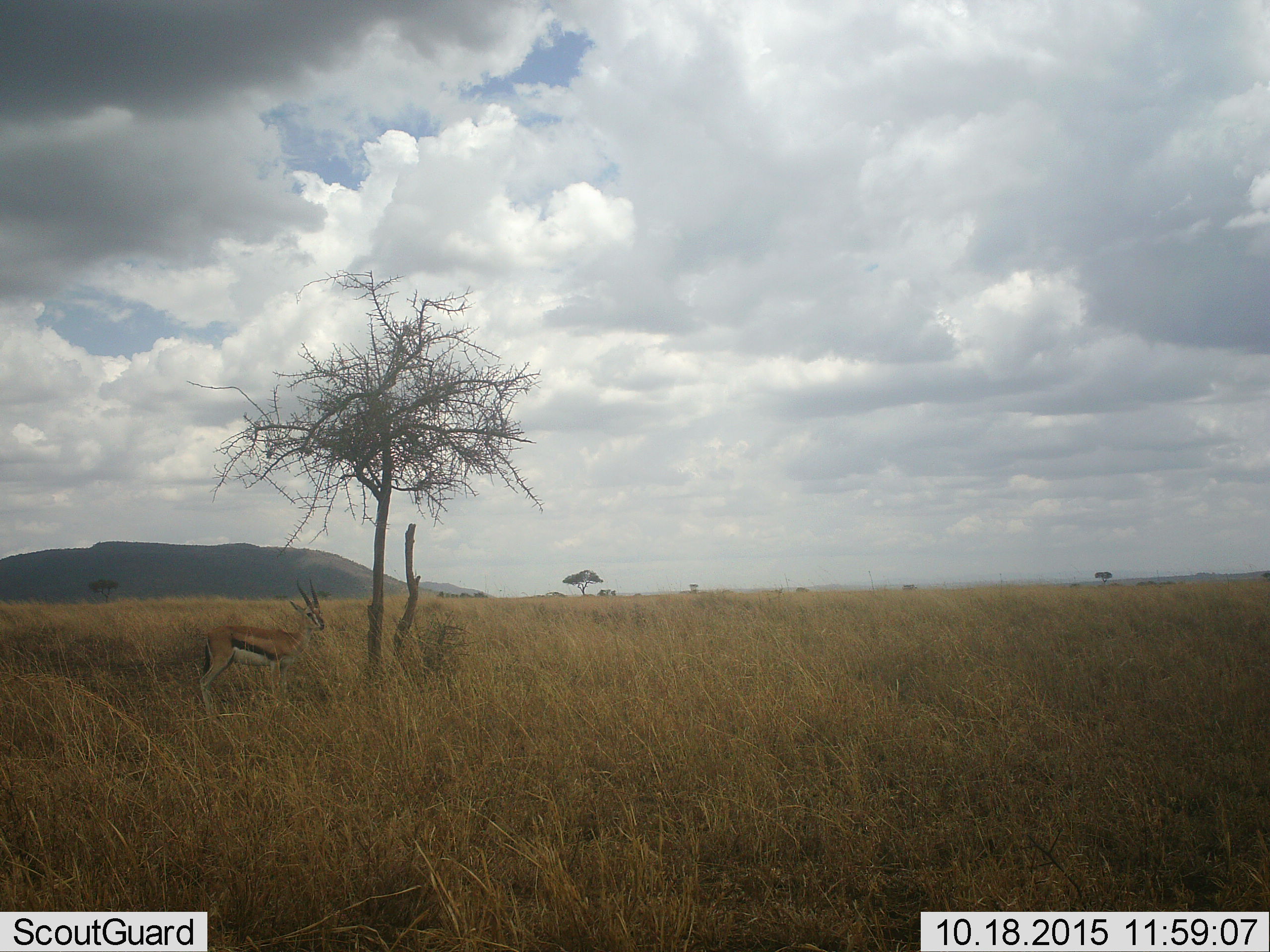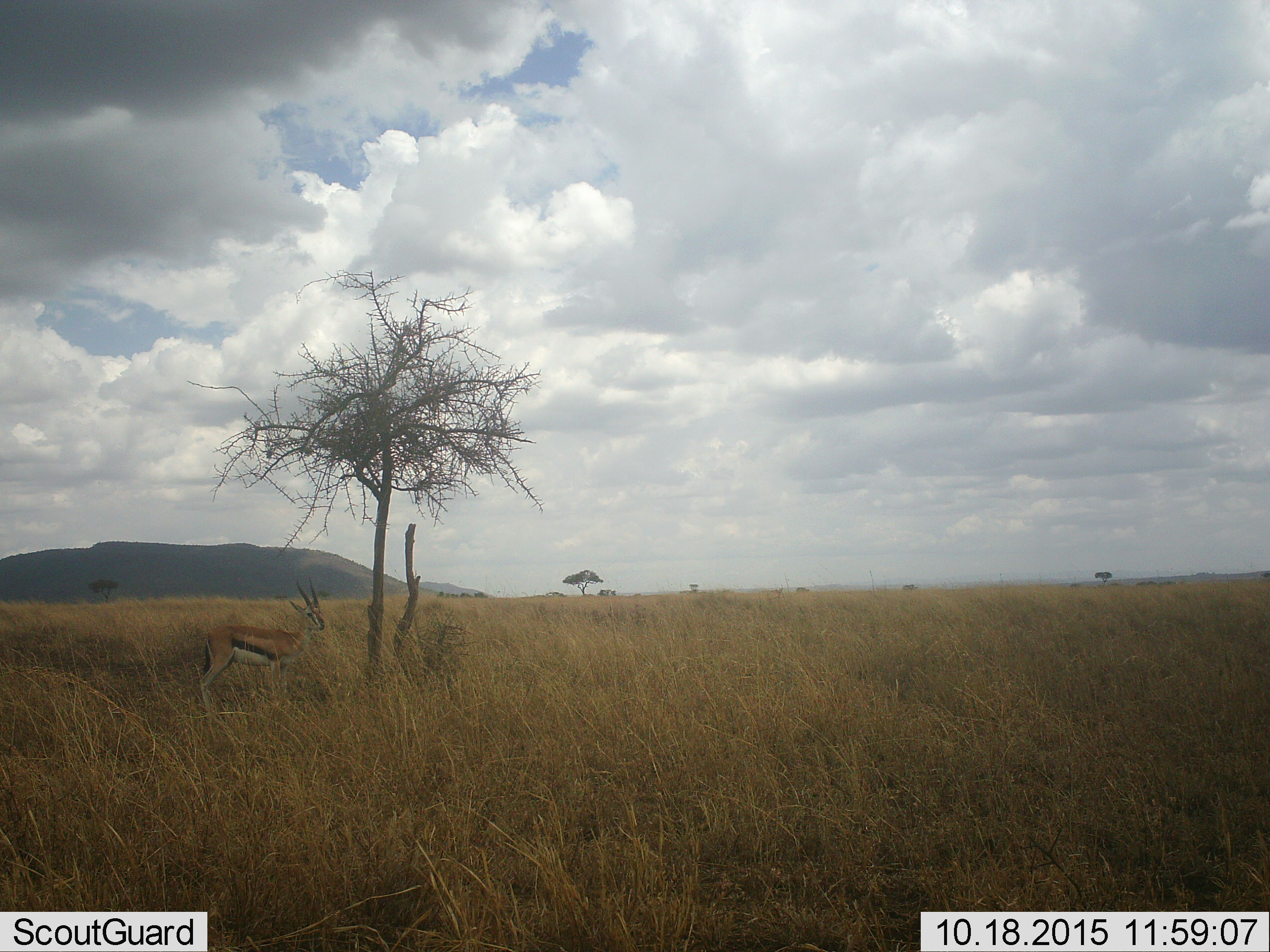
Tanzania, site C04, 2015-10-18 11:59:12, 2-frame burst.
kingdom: Animalia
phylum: Chordata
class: Mammalia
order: Artiodactyla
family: Bovidae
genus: Eudorcas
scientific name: Eudorcas thomsonii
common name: thomson's gazelle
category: gazellethomsons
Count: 1.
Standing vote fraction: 100%.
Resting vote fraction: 0%.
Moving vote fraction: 0%.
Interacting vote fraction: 0%.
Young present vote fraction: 0%.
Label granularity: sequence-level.